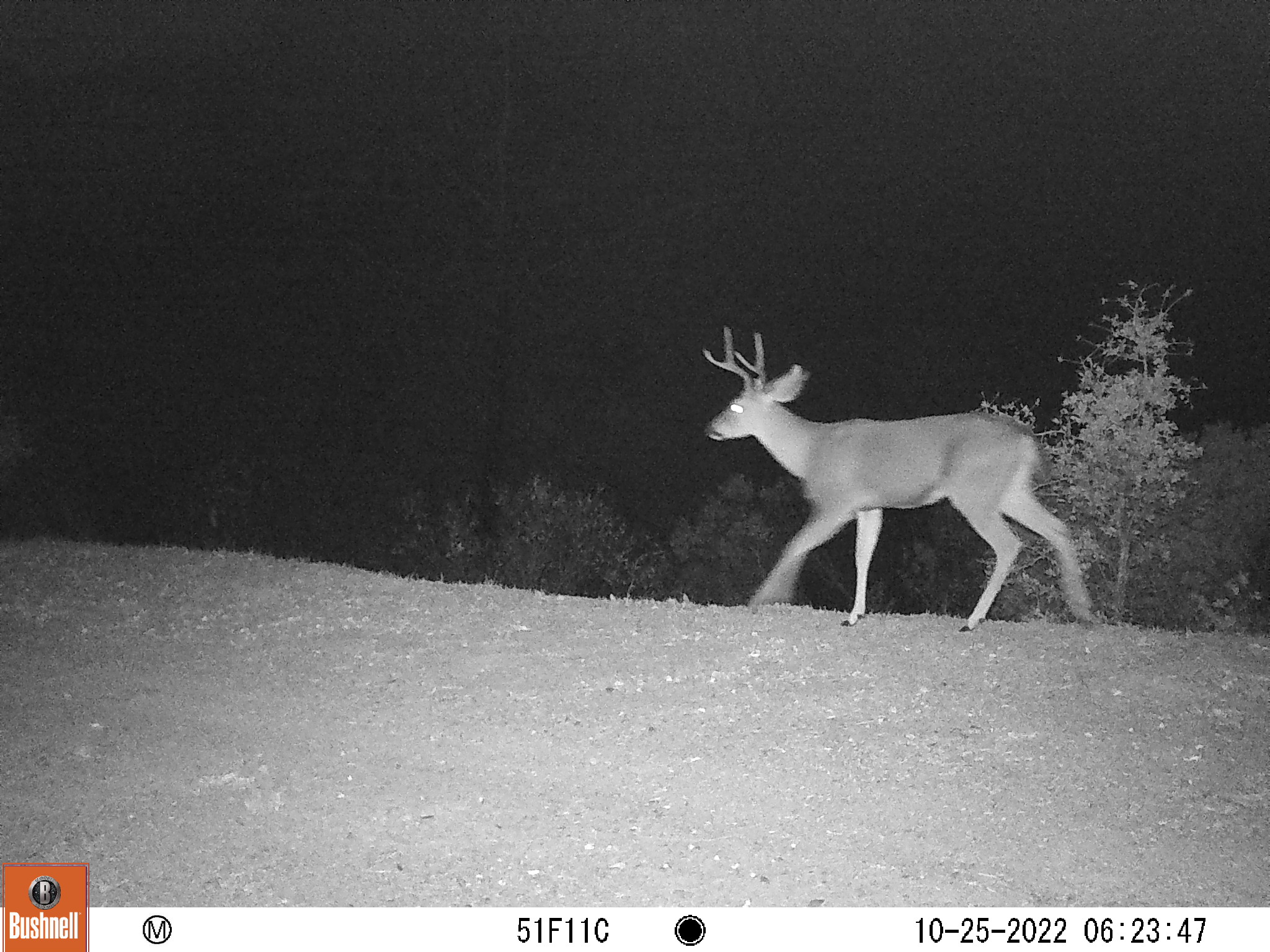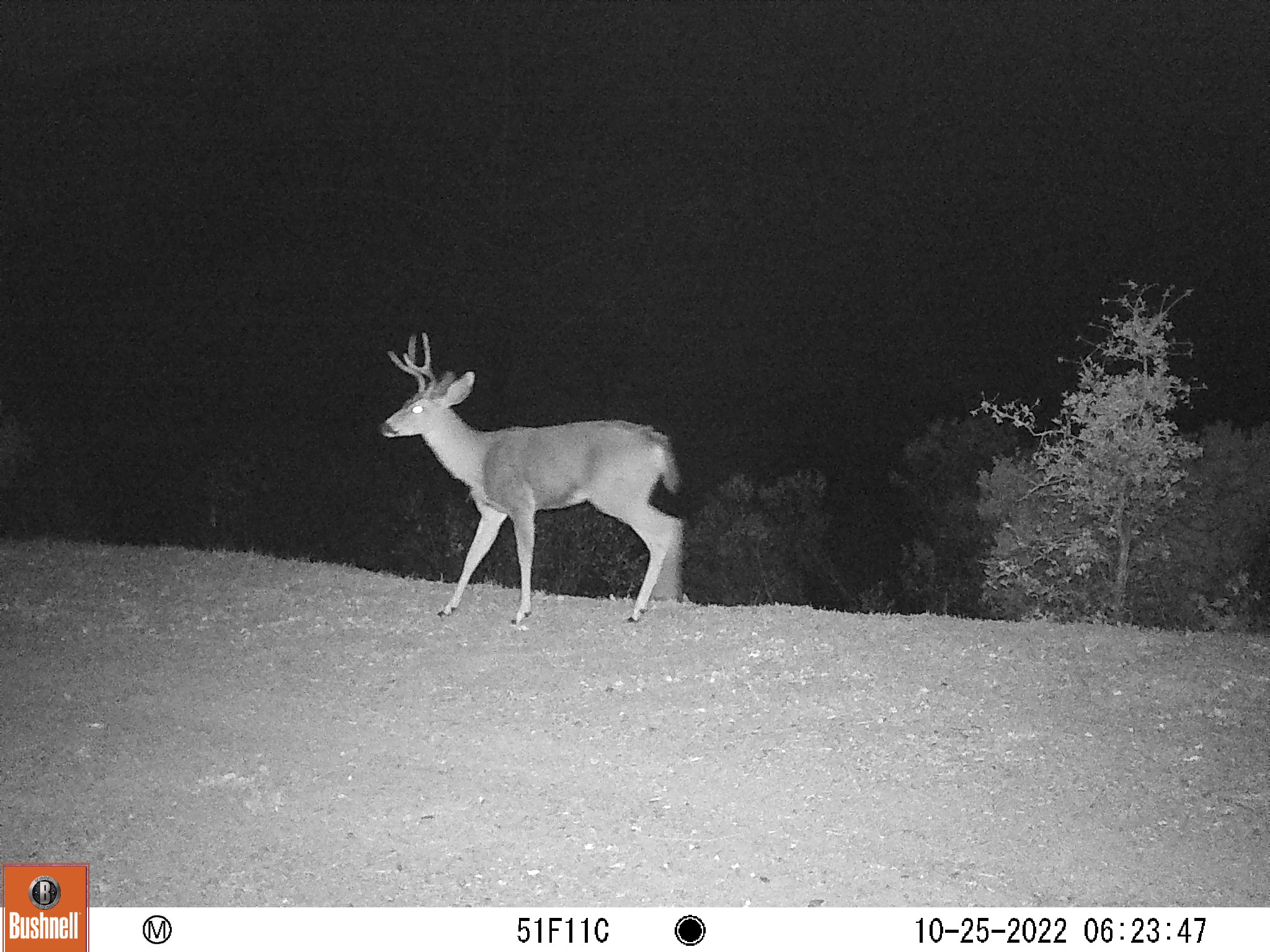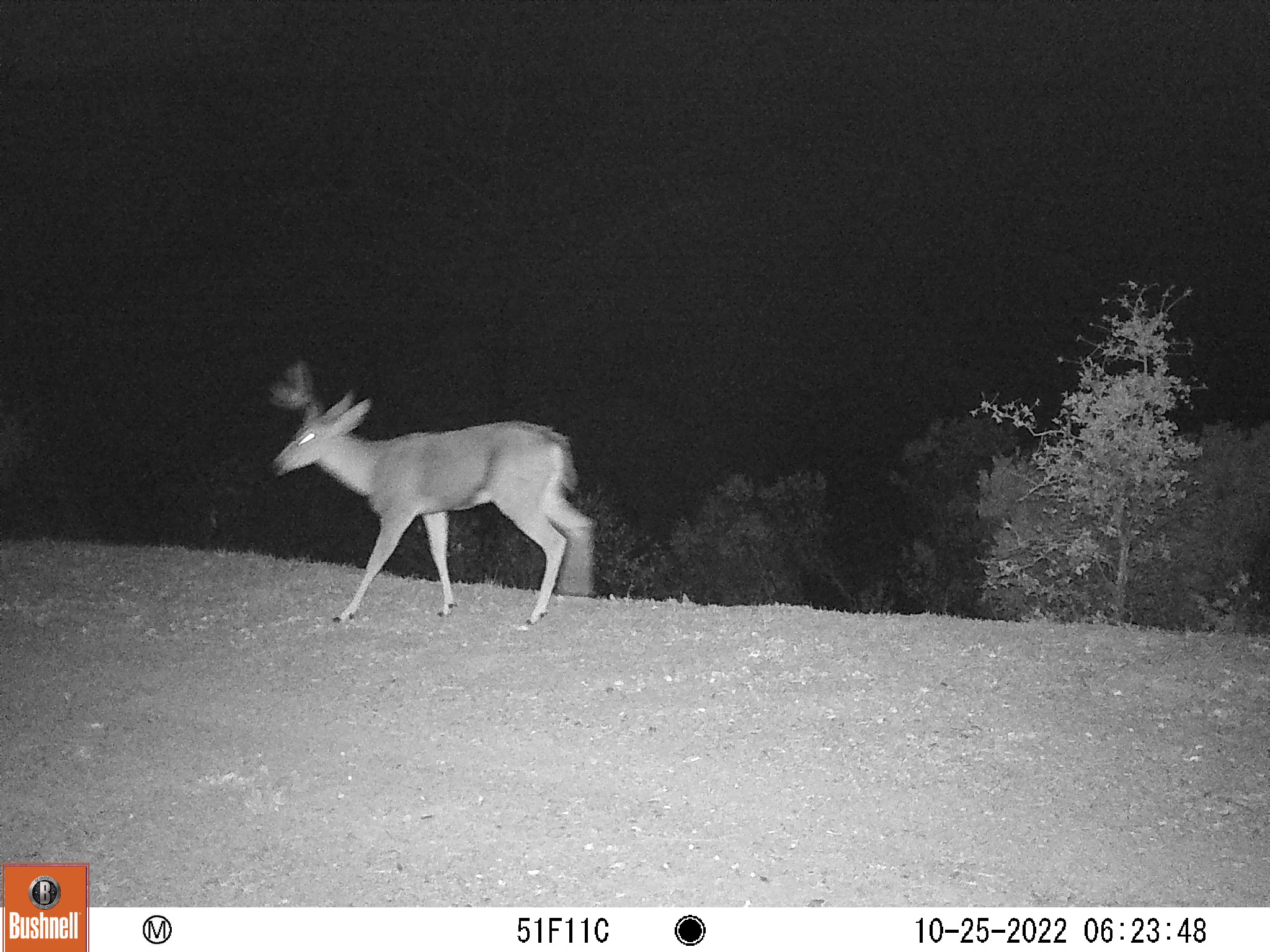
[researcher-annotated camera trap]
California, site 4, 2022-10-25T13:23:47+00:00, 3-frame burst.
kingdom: Animalia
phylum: Chordata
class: Mammalia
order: Artiodactyla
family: Cervidae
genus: Odocoileus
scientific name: Odocoileus hemionus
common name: mule deer